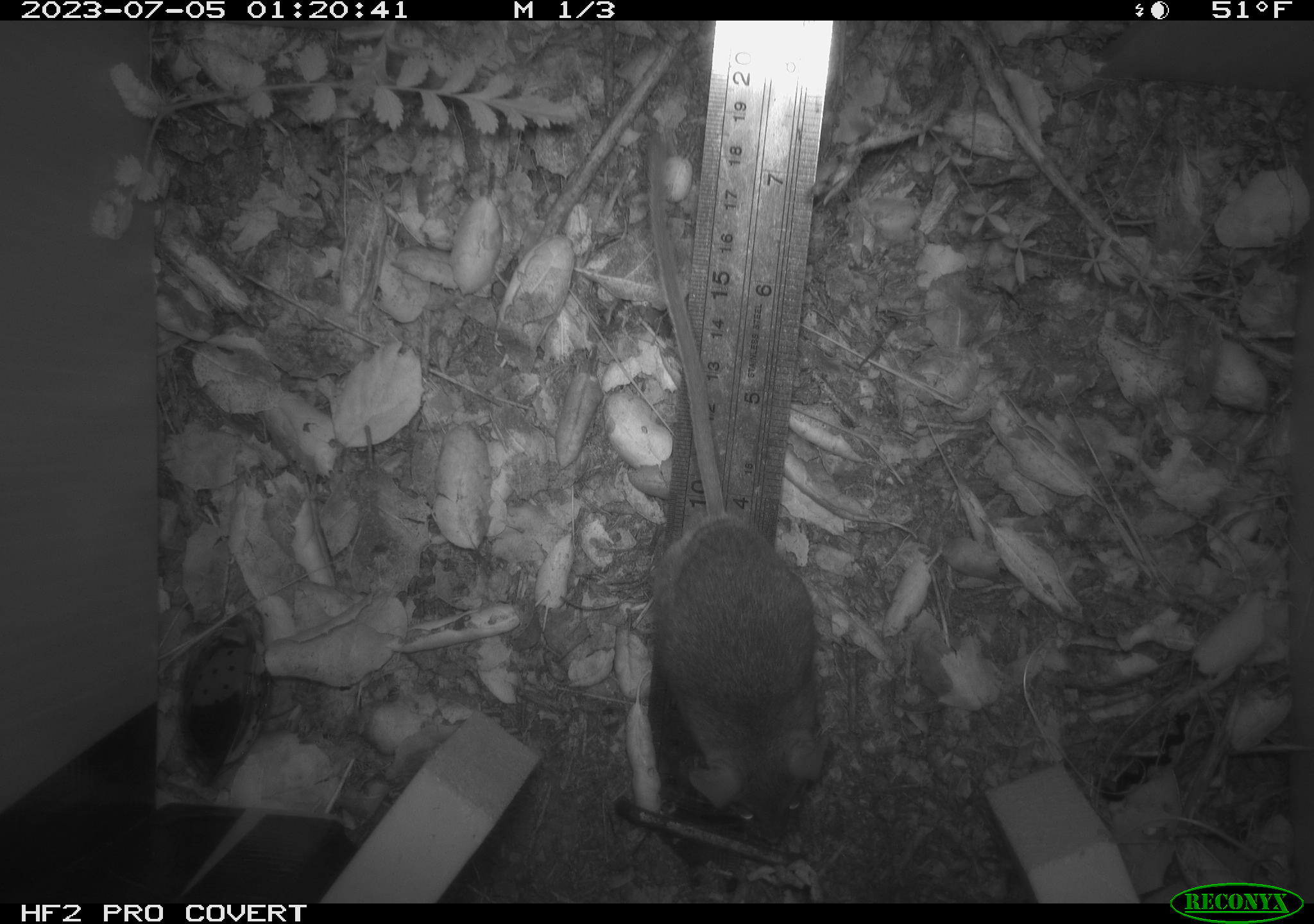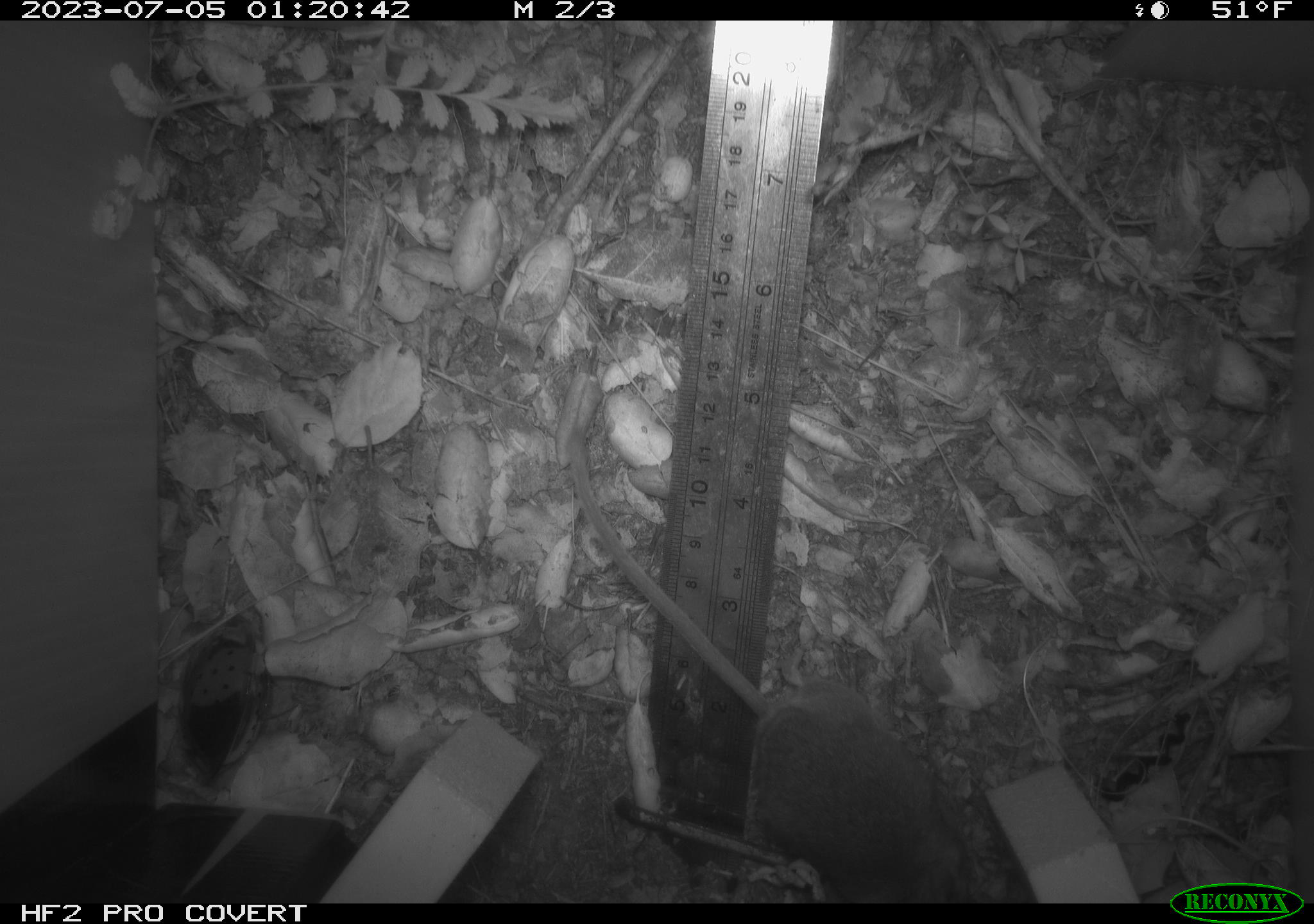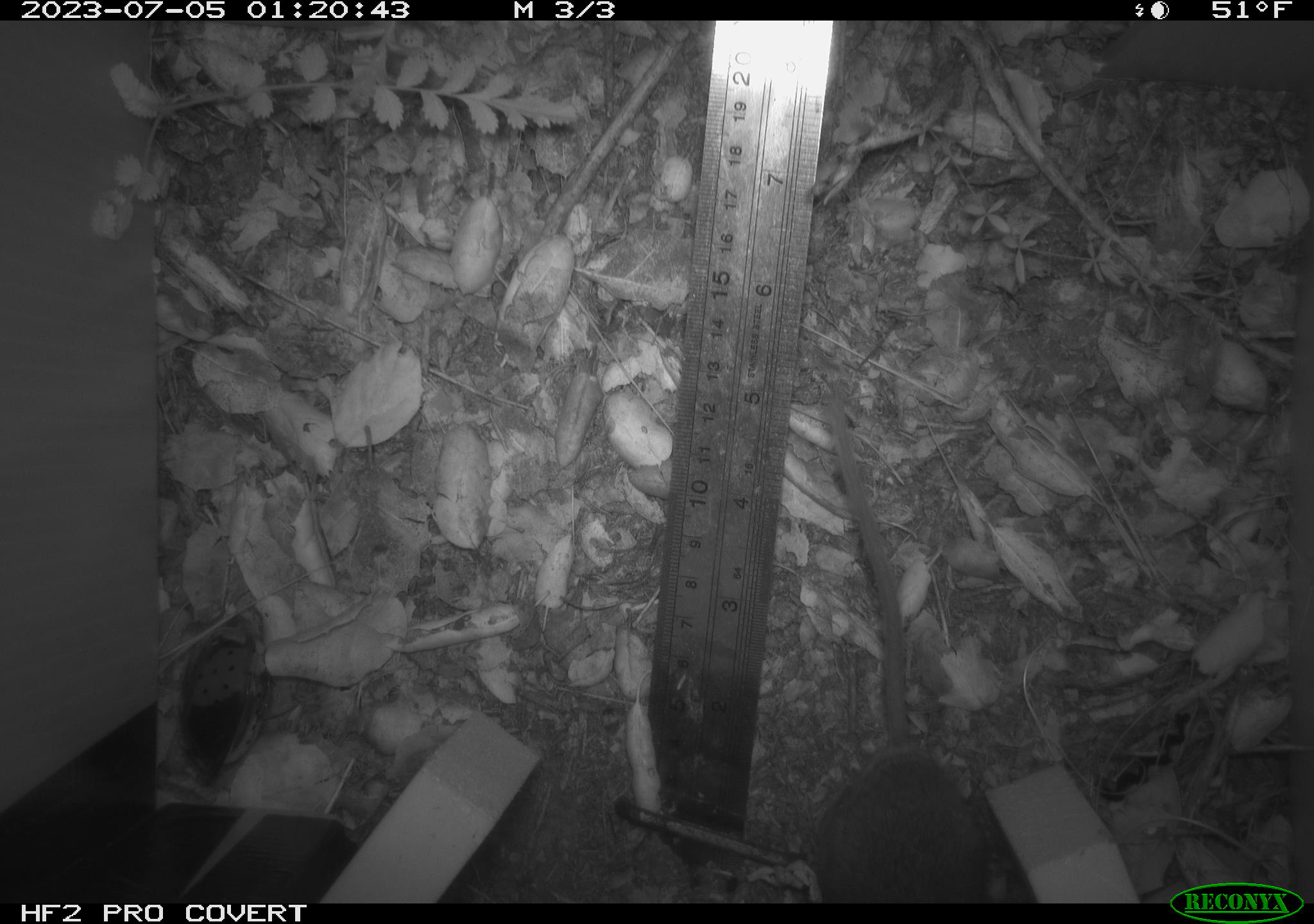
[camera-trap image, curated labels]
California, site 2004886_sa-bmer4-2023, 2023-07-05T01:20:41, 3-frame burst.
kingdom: Animalia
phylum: Chordata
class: Mammalia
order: Rodentia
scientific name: Rodentia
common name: mouse species